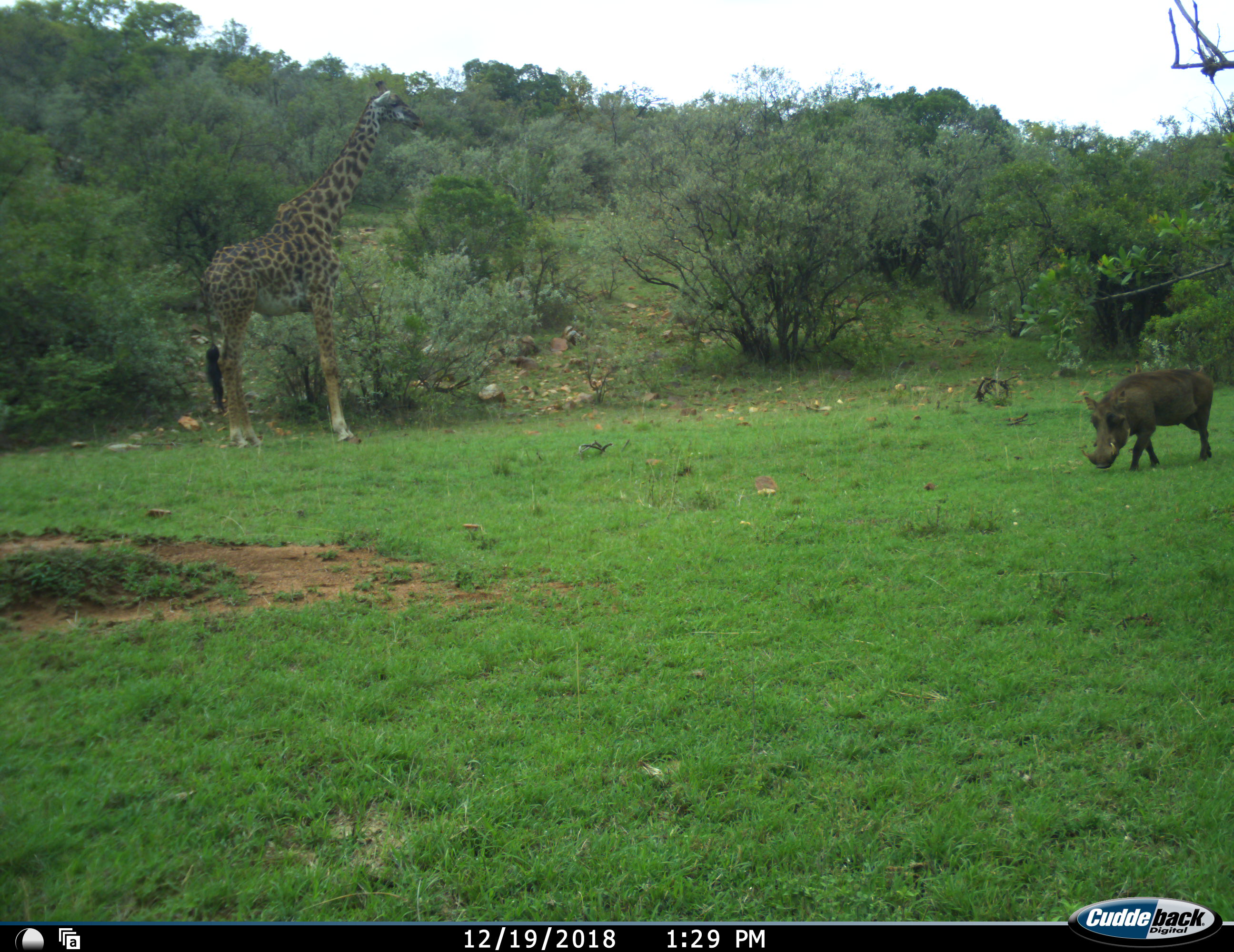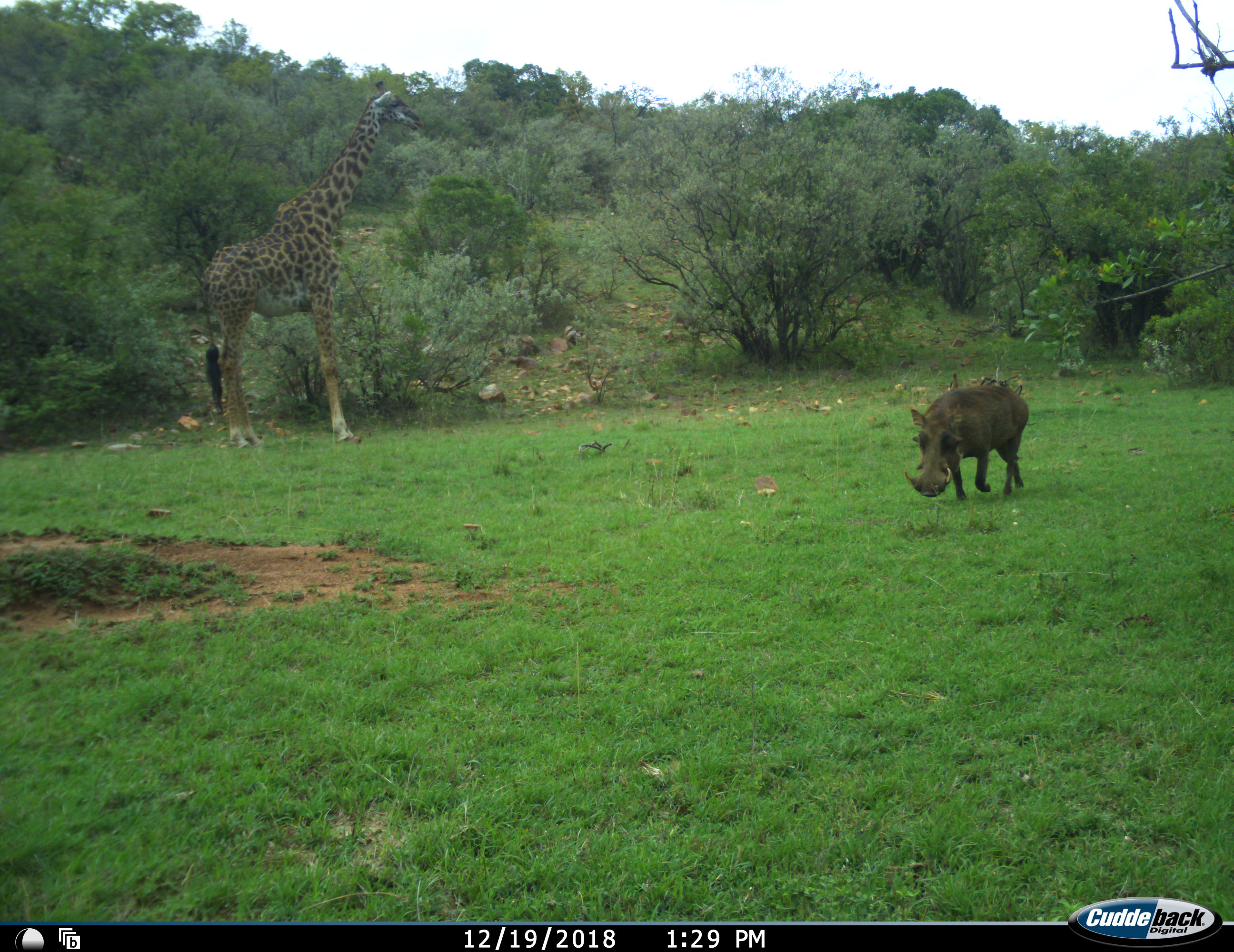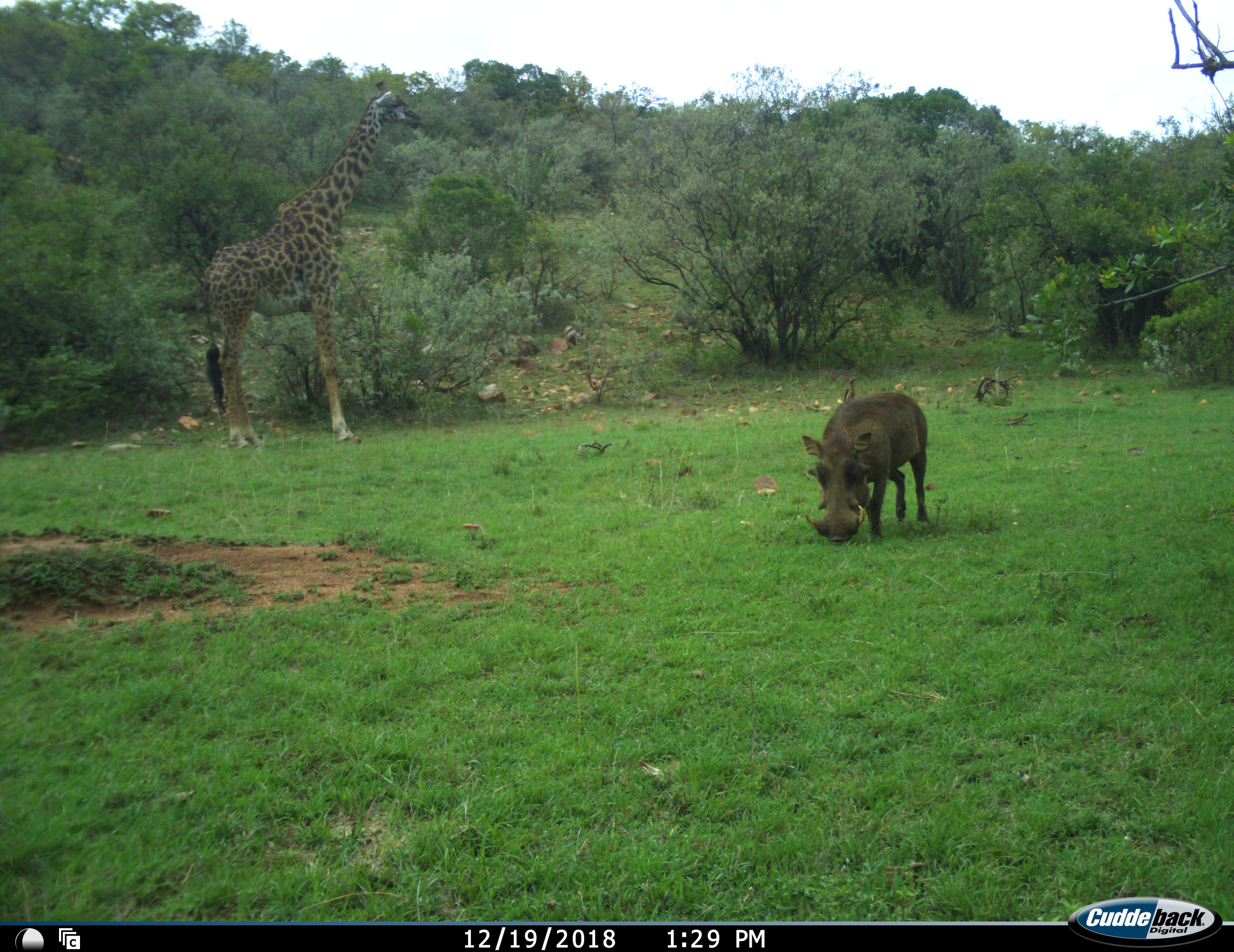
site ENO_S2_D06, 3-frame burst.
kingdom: Animalia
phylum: Chordata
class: Mammalia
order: Artiodactyla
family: Giraffidae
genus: Giraffa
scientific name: Giraffa camelopardalis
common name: giraffe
Giraffe (Giraffa camelopardalis), count 1. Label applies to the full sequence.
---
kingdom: Animalia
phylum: Chordata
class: Mammalia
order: Artiodactyla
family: Suidae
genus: Phacochoerus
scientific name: Phacochoerus africanus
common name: warthog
Warthog (Phacochoerus africanus), count 1. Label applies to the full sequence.